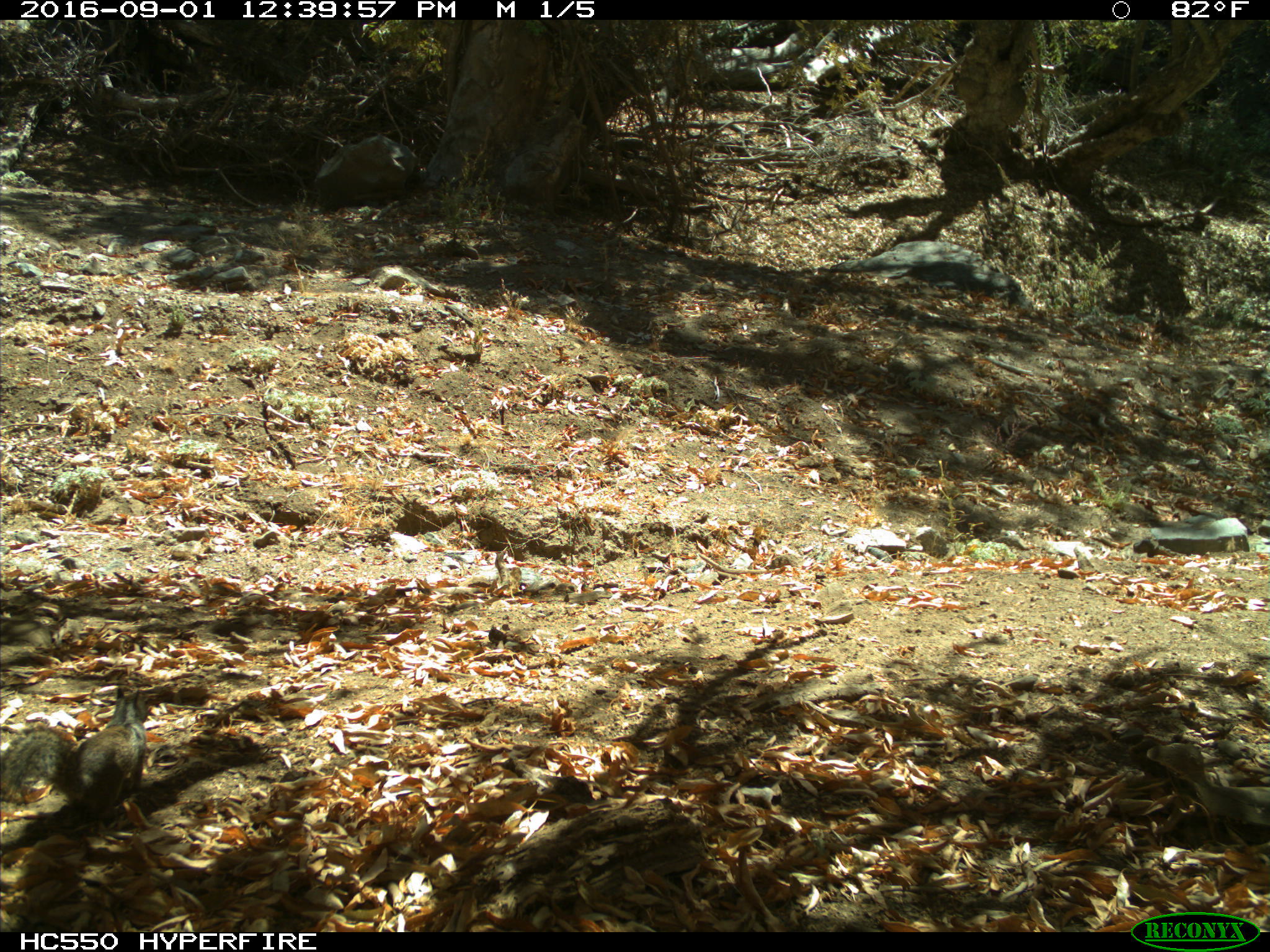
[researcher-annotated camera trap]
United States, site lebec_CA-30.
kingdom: Animalia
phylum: Chordata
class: Mammalia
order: Rodentia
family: Sciuridae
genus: Otospermophilus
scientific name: Otospermophilus beecheyi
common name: california ground squirrel